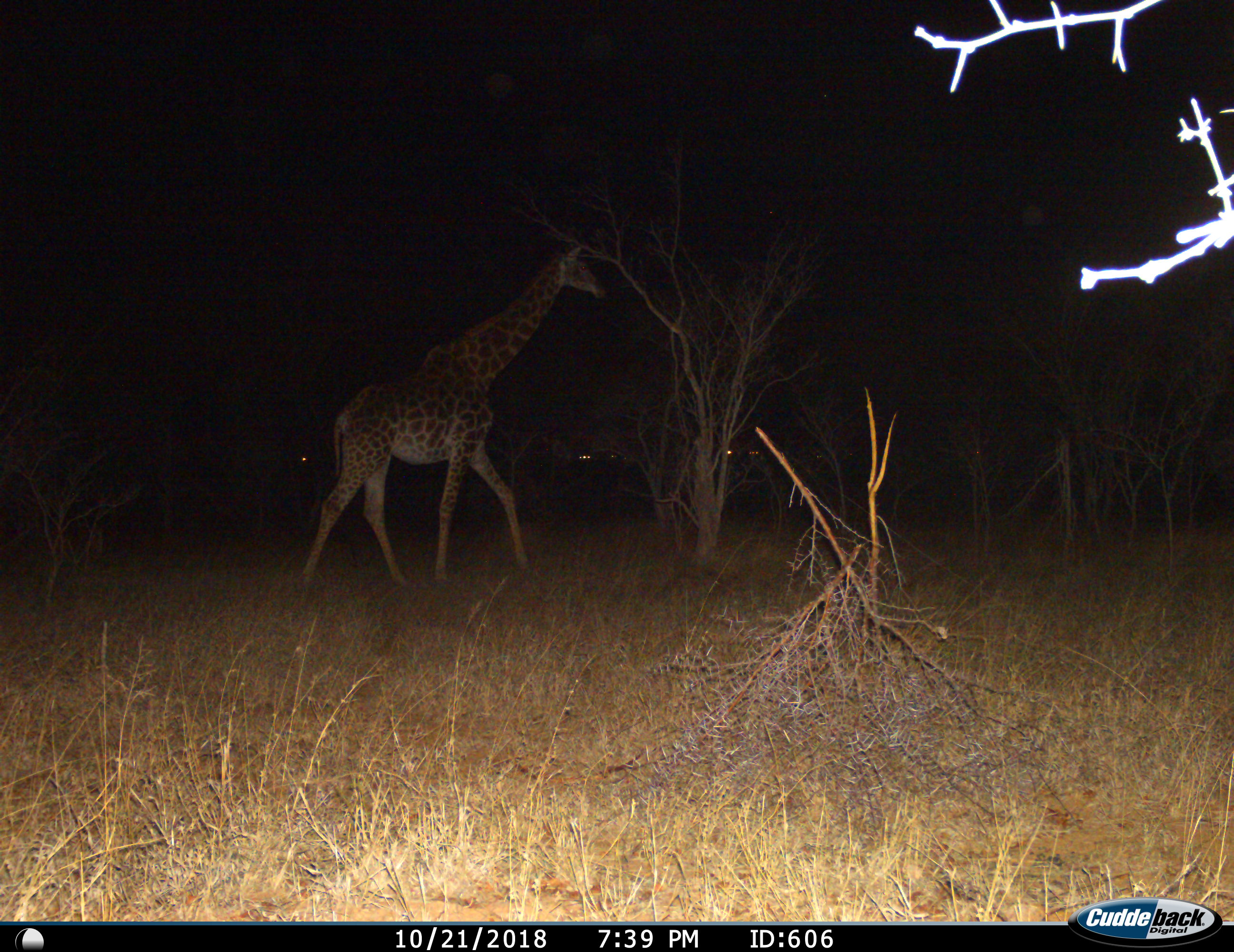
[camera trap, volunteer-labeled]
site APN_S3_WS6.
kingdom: Animalia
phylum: Chordata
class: Mammalia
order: Artiodactyla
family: Giraffidae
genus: Giraffa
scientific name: Giraffa camelopardalis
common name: giraffe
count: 1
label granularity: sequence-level